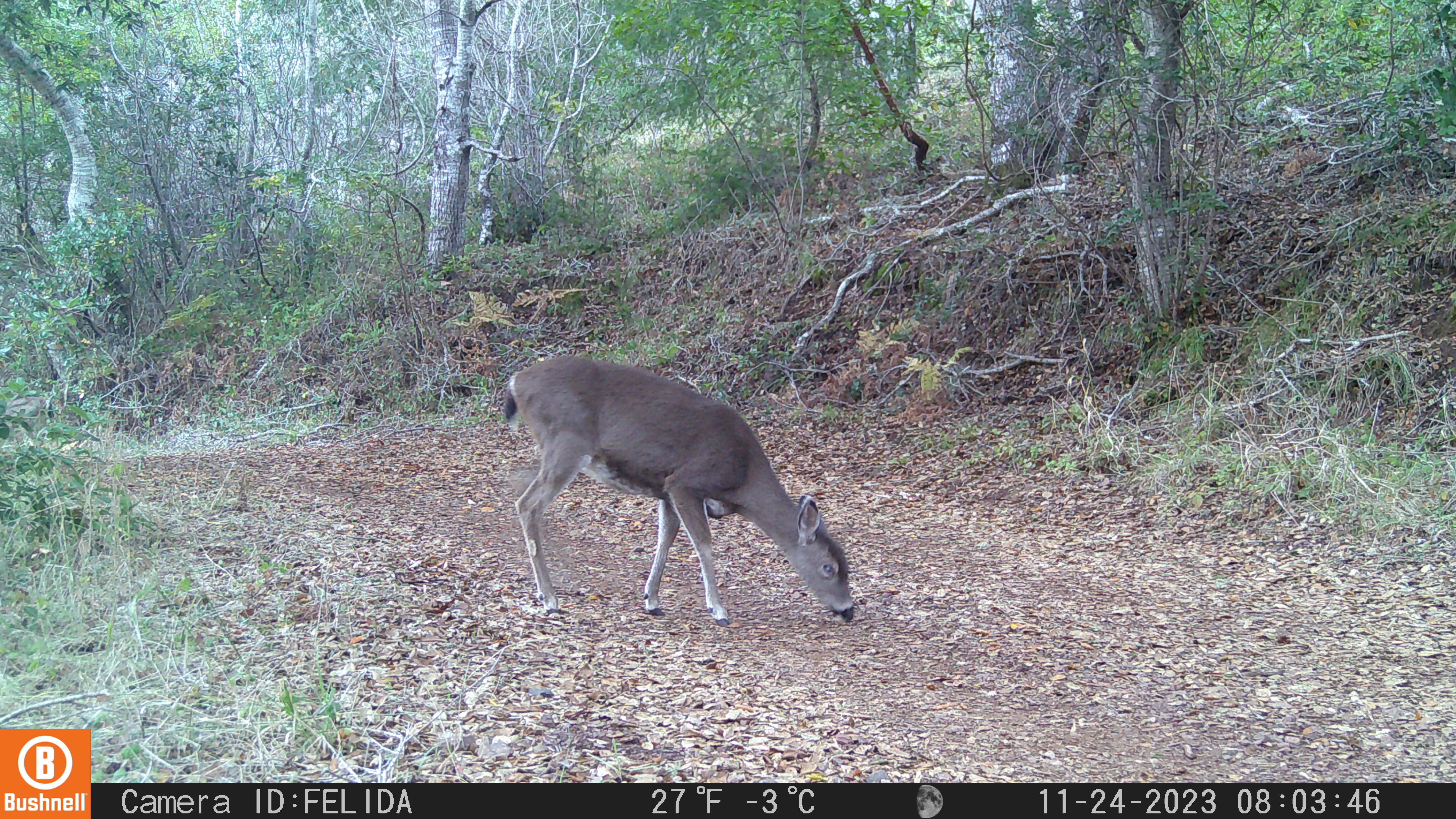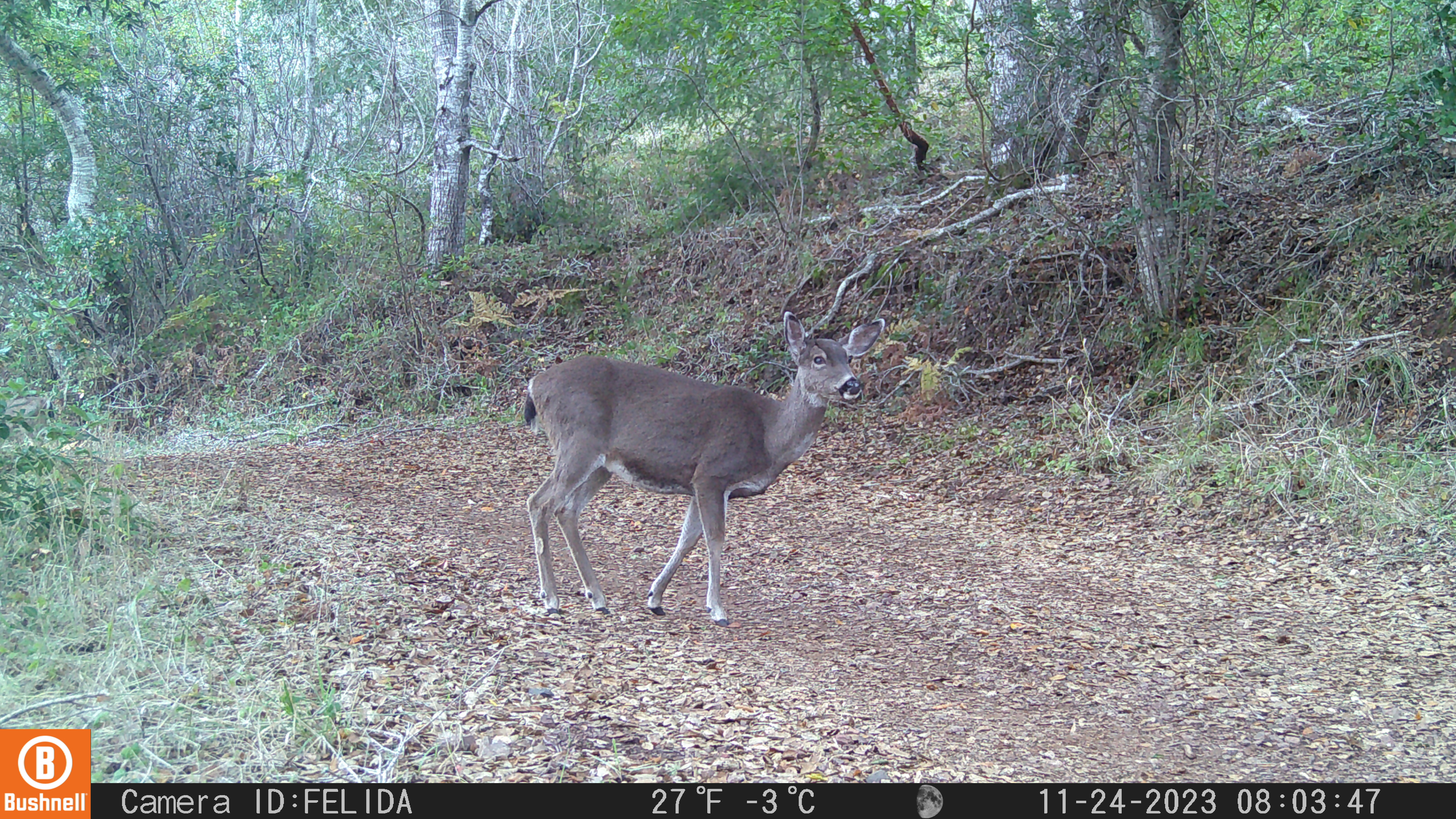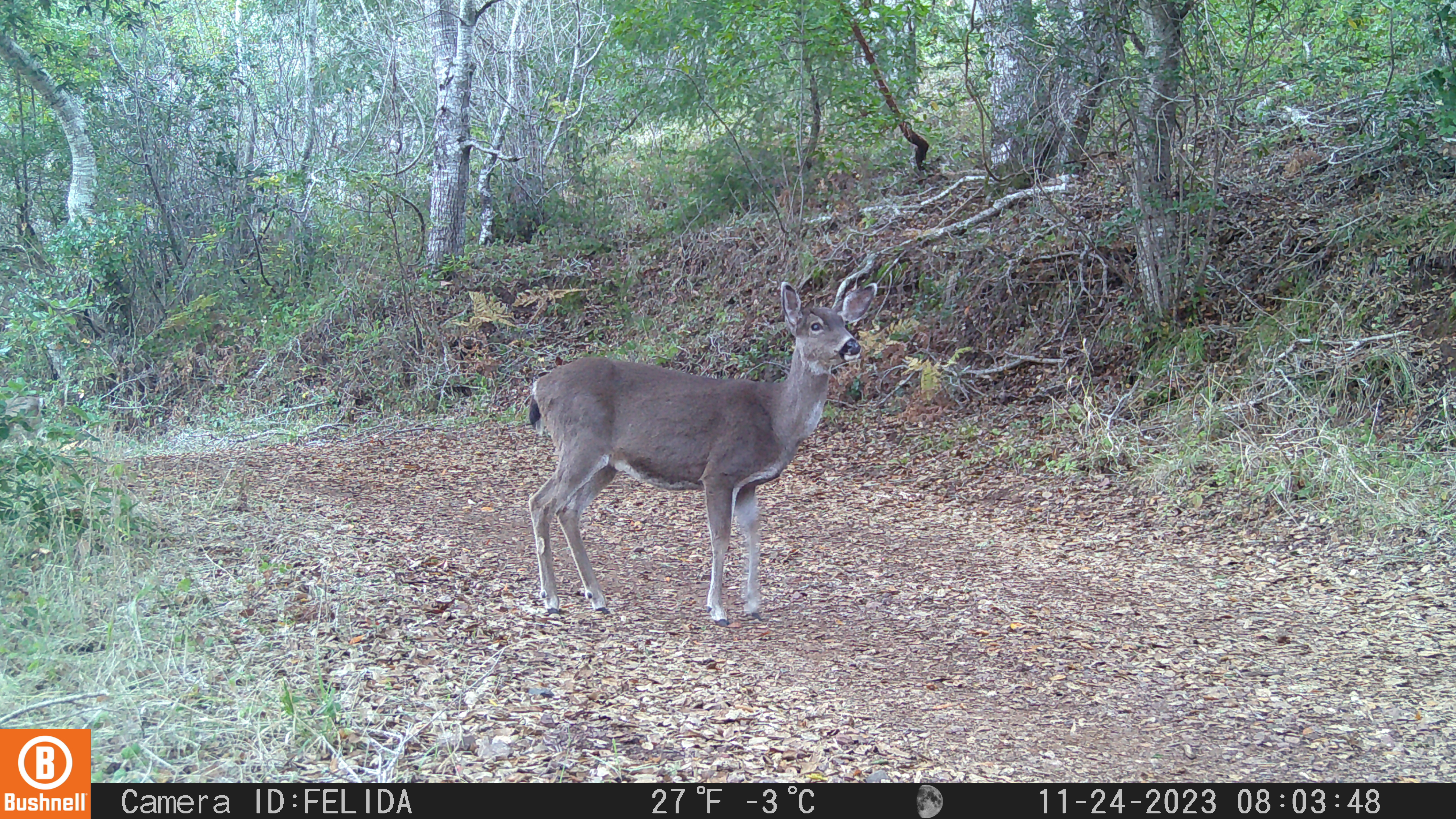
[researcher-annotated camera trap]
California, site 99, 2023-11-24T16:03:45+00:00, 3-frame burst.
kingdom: Animalia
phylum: Chordata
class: Mammalia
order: Artiodactyla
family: Cervidae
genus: Odocoileus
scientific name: Odocoileus hemionus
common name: mule deer